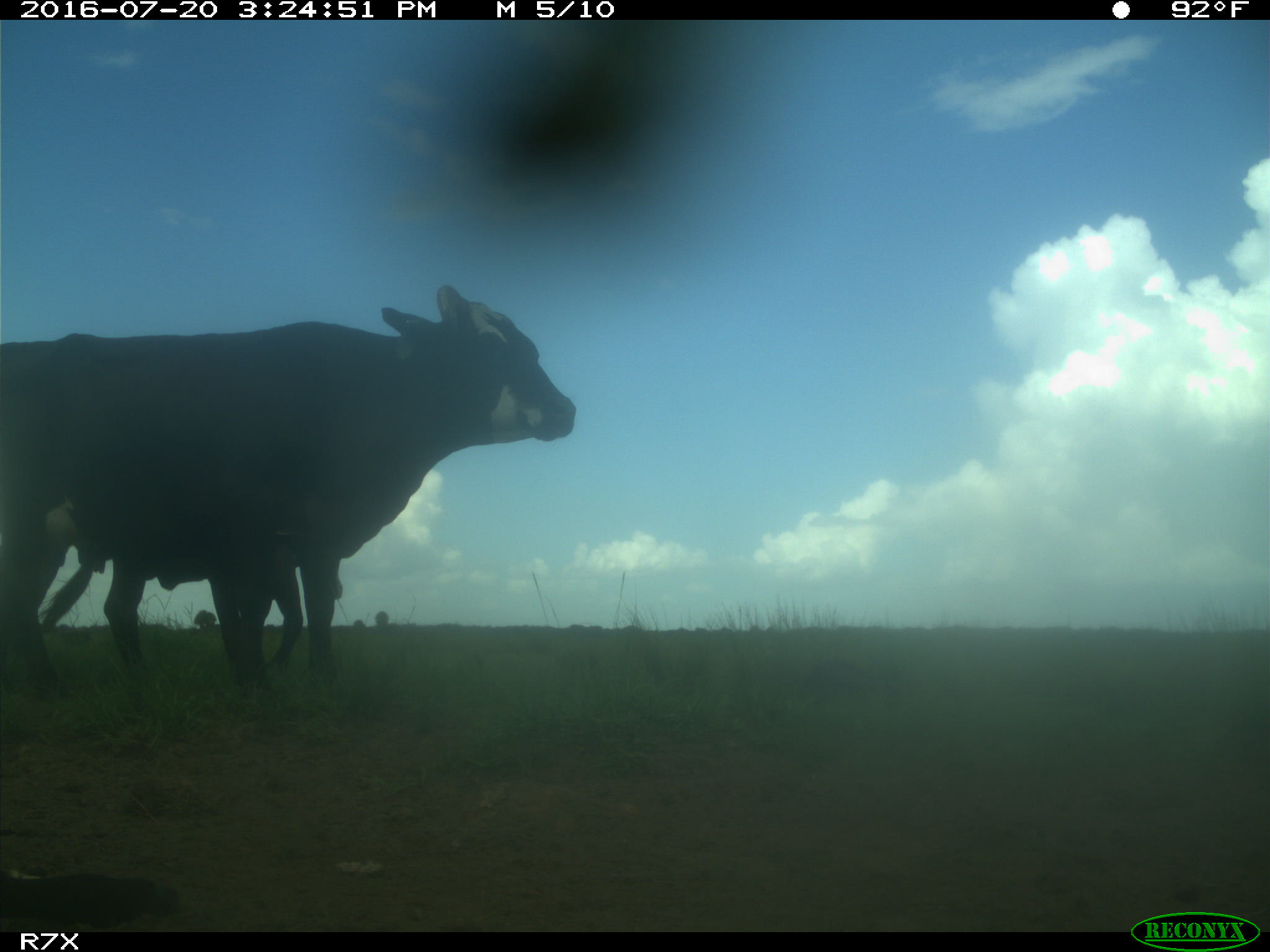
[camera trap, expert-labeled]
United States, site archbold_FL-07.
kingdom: Animalia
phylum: Chordata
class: Mammalia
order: Artiodactyla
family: Bovidae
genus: Bos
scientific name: Bos taurus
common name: domestic cow